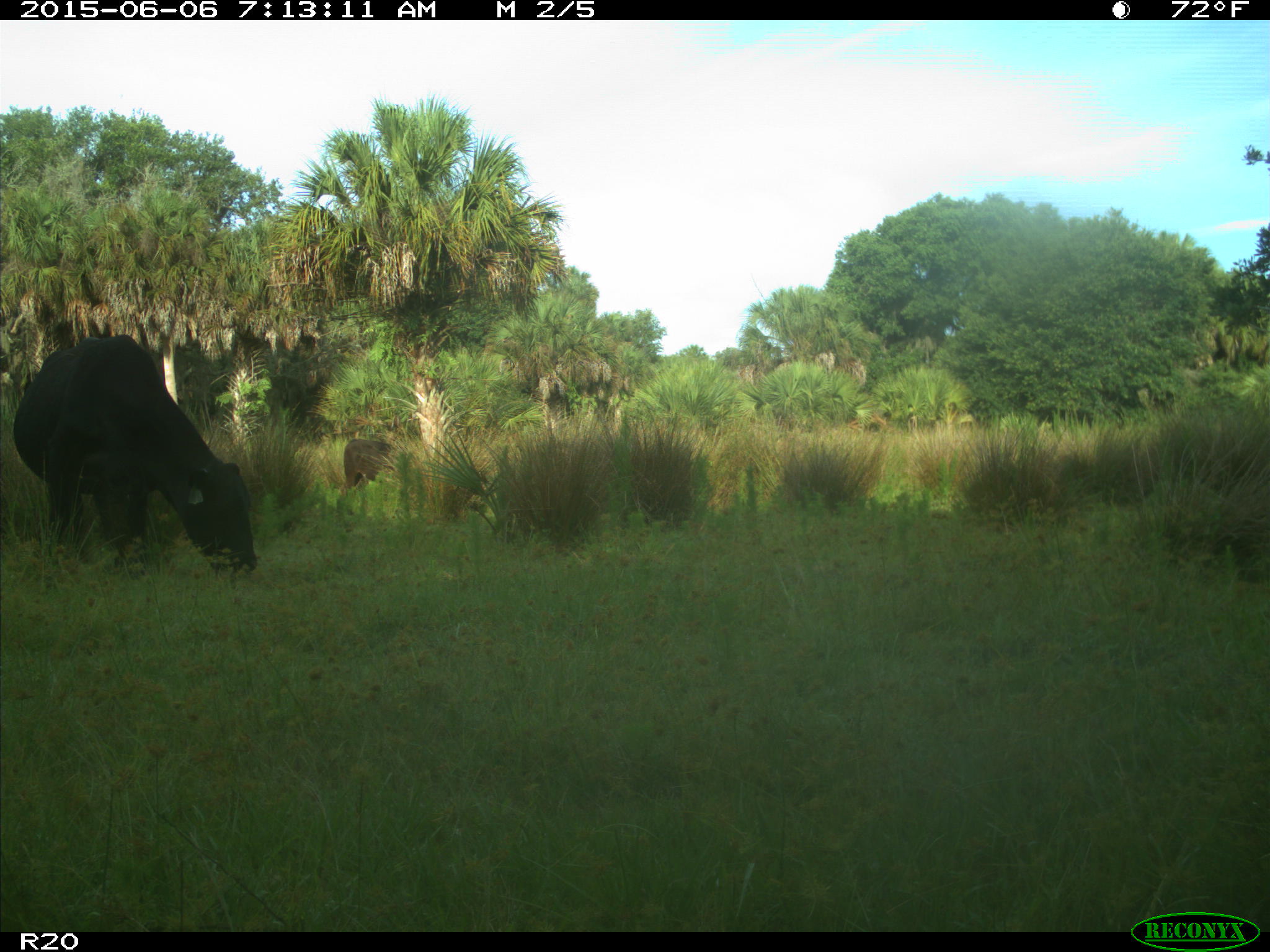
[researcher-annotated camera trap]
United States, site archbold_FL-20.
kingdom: Animalia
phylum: Chordata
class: Mammalia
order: Artiodactyla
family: Bovidae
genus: Bos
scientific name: Bos taurus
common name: domestic cow